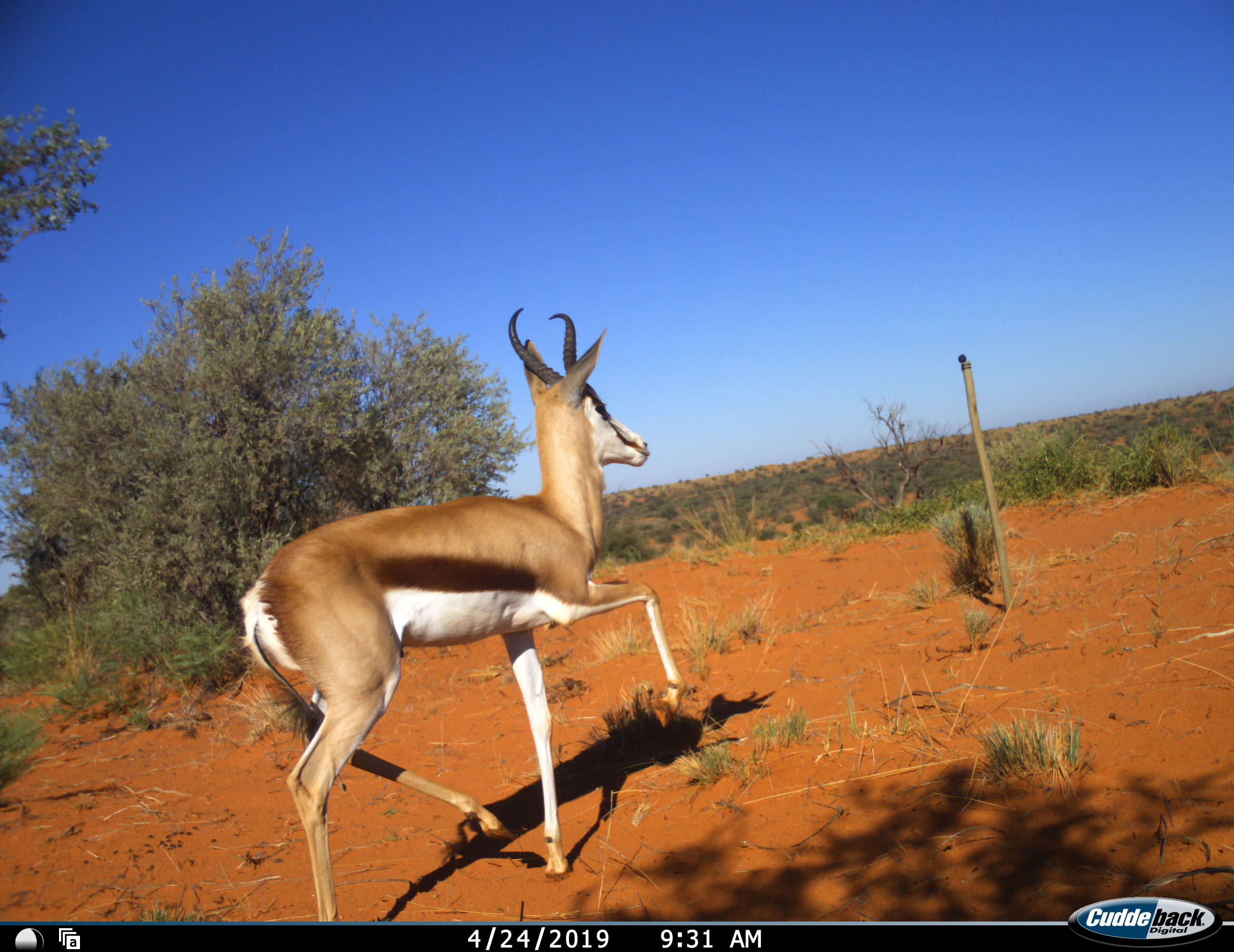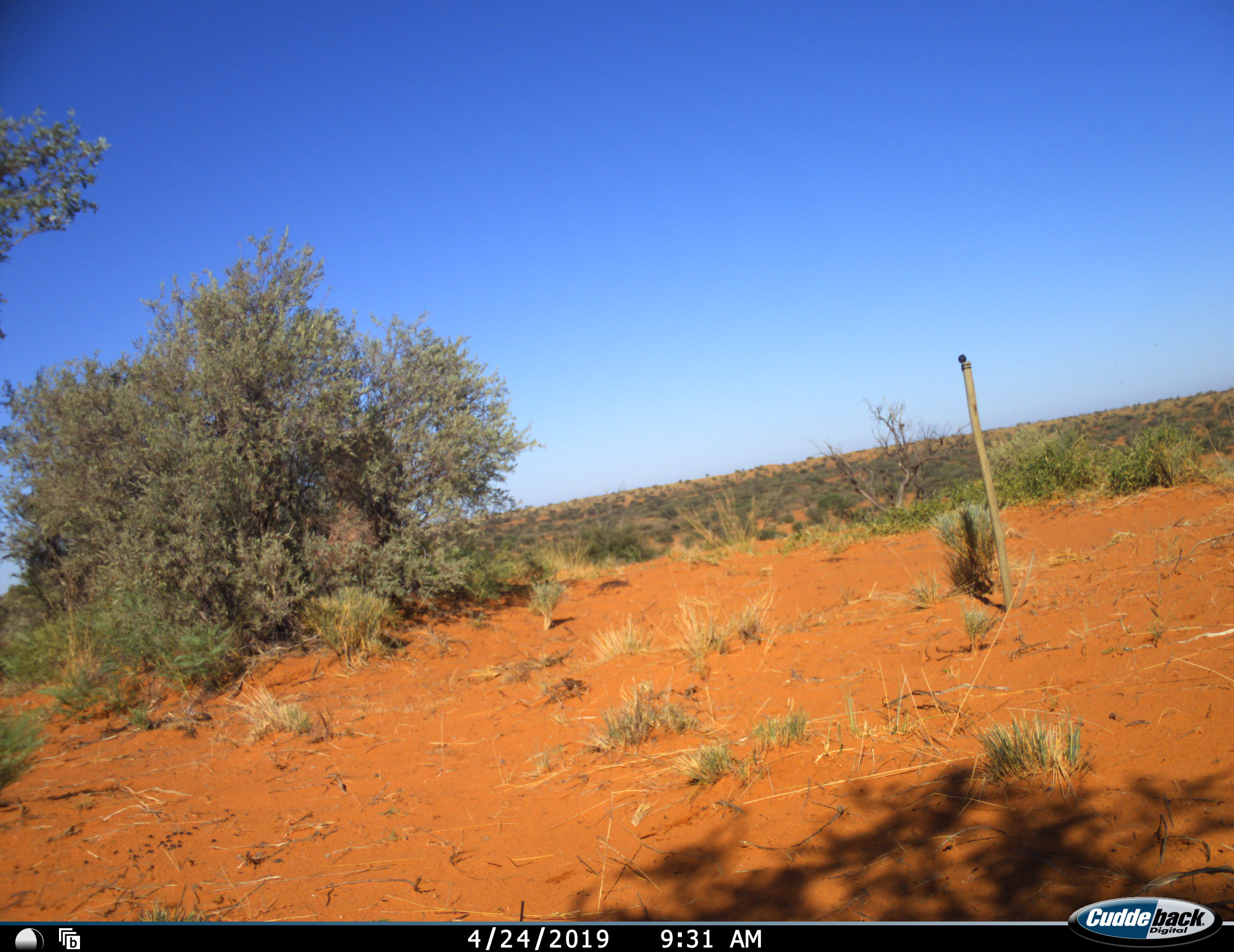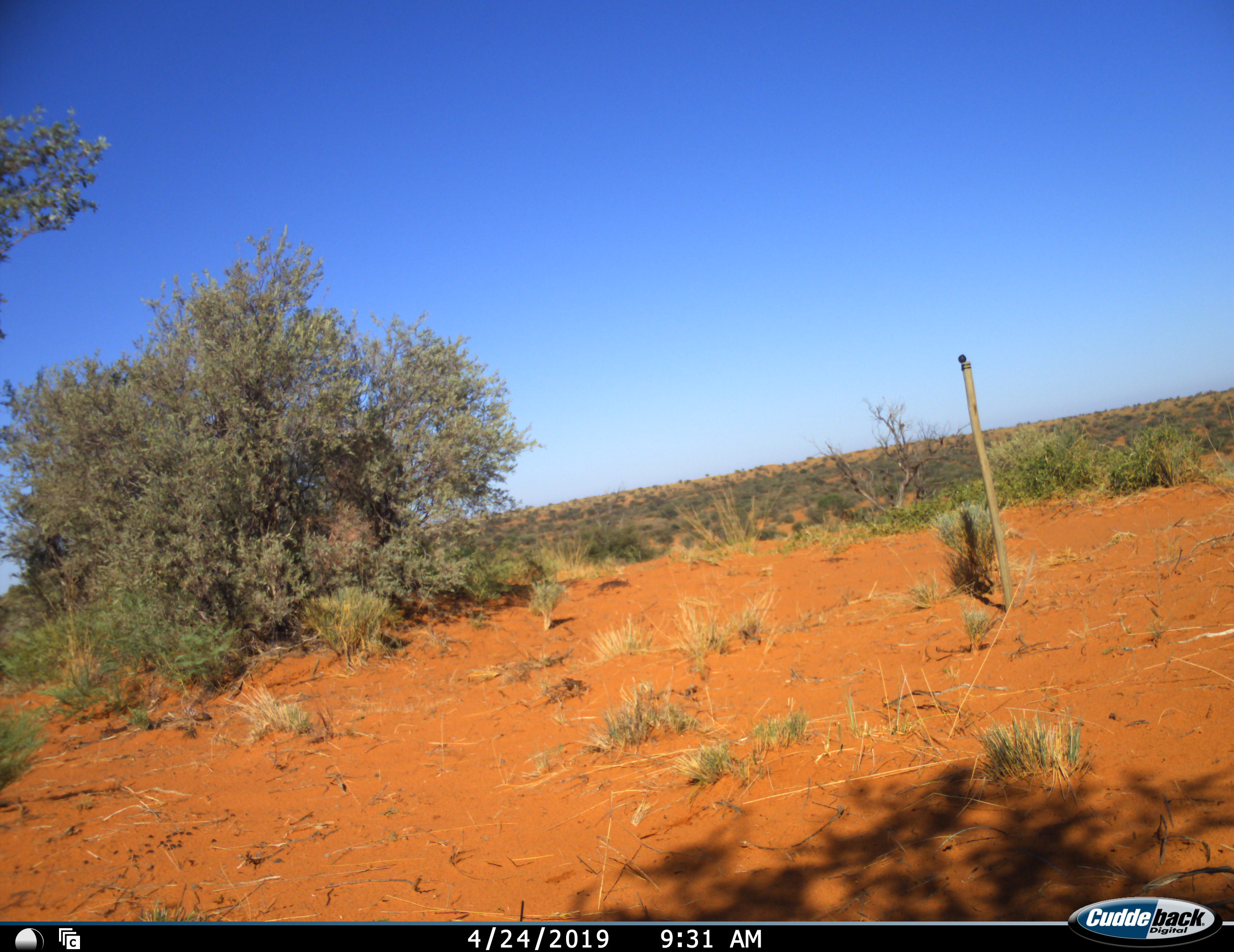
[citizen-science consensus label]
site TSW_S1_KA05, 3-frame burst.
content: unidentified animal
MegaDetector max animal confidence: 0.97